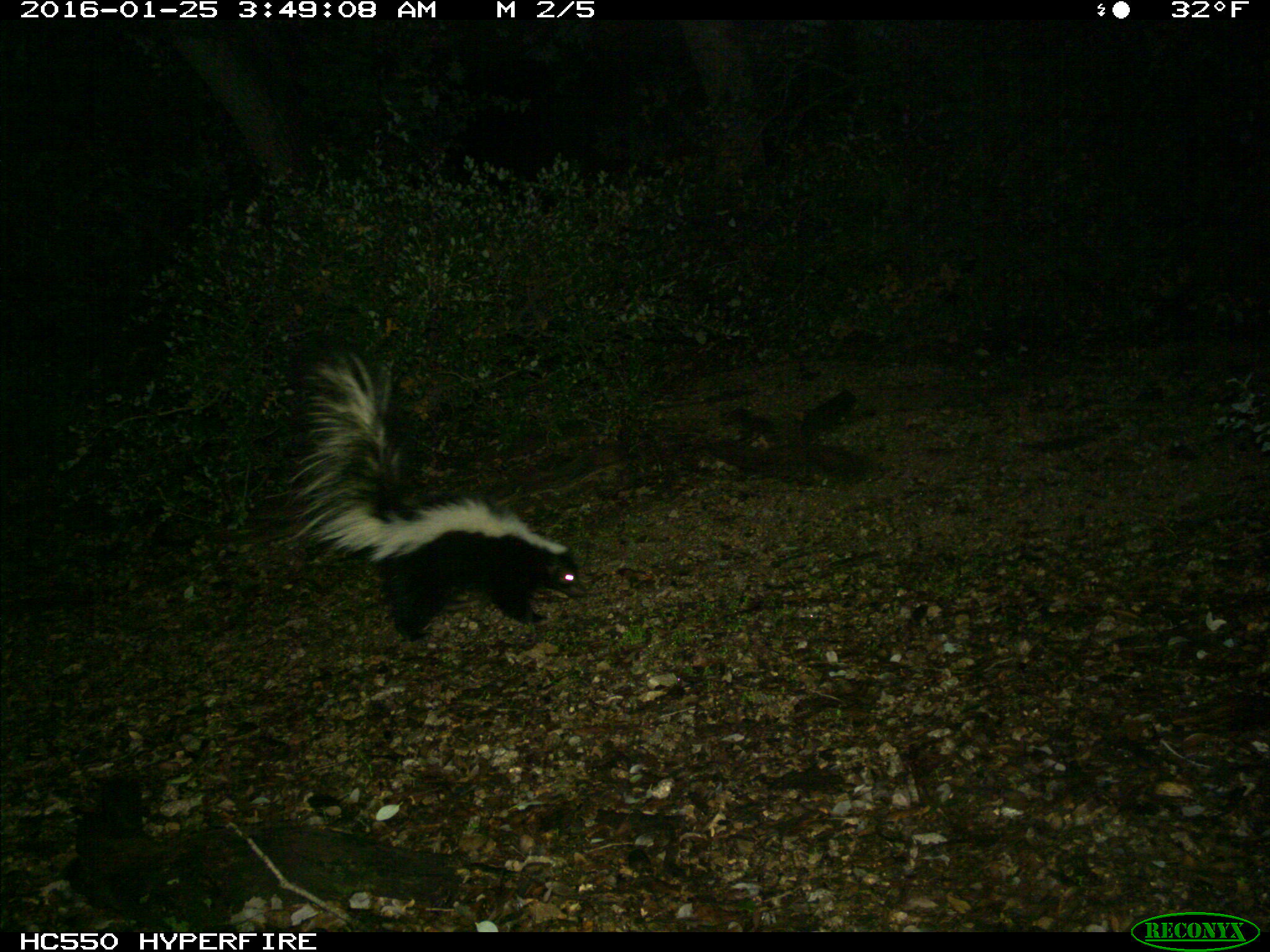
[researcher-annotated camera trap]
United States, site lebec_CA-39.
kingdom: Animalia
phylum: Chordata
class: Mammalia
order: Carnivora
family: Mephitidae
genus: Mephitis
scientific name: Mephitis mephitis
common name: striped skunk